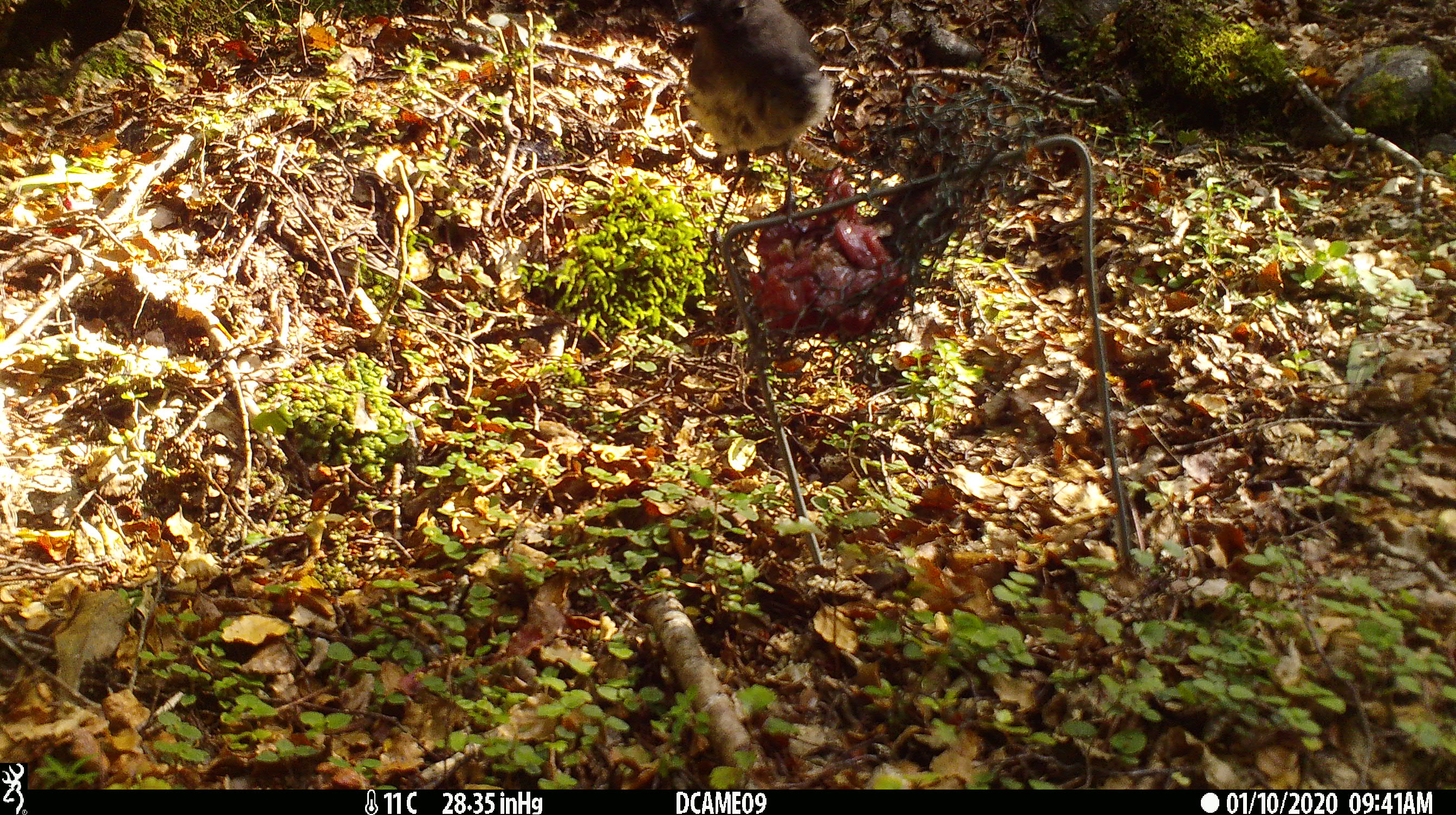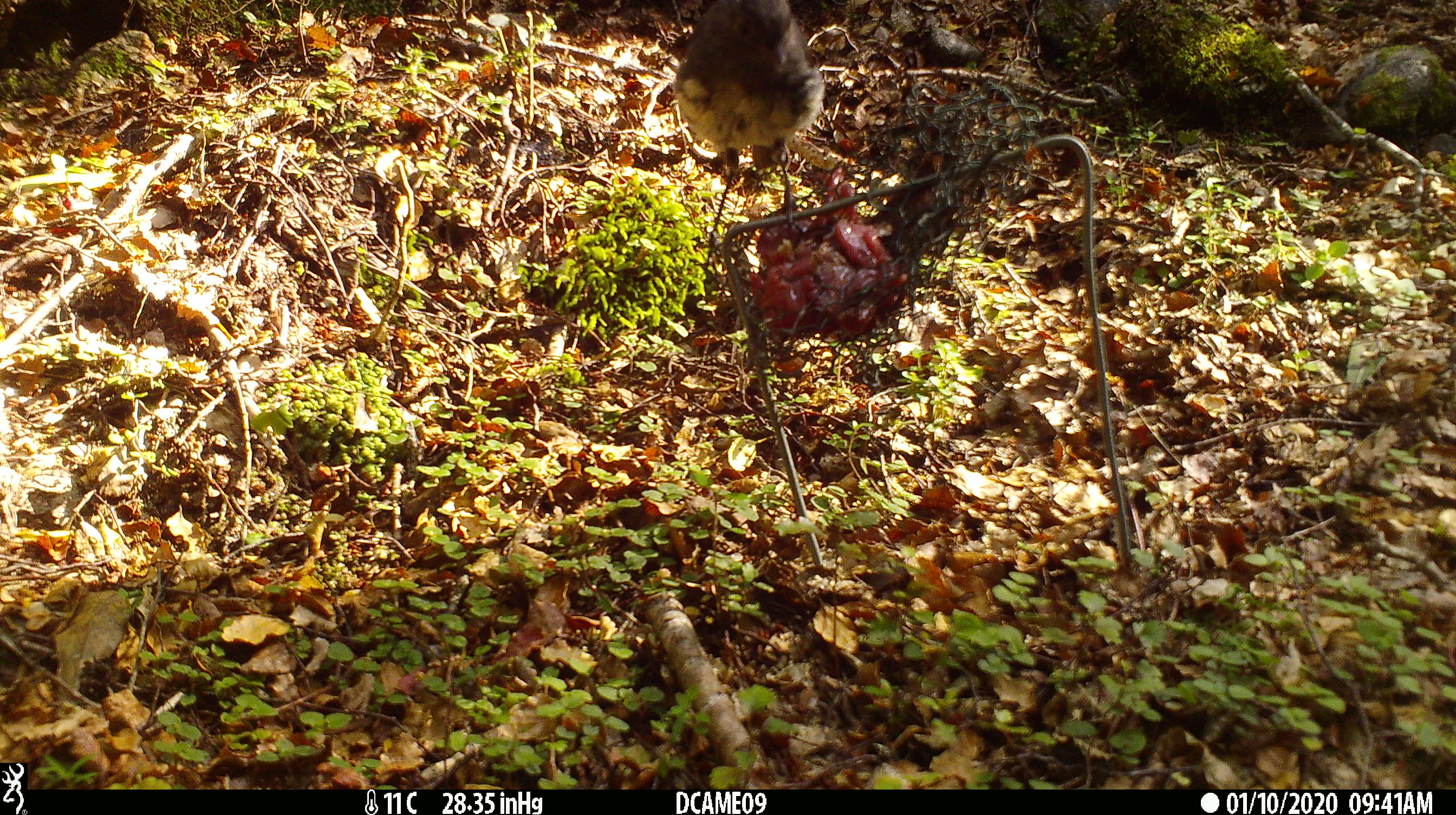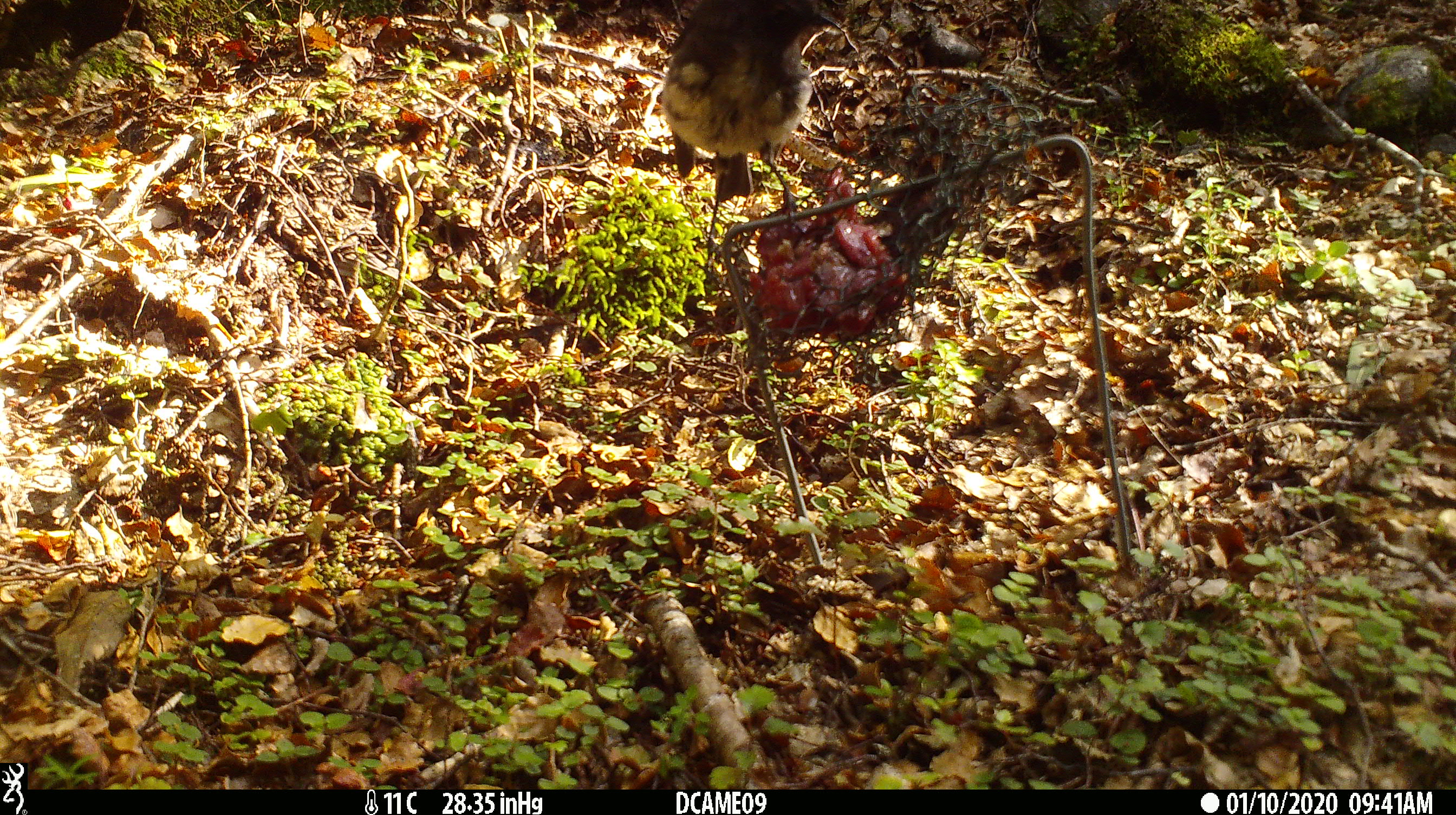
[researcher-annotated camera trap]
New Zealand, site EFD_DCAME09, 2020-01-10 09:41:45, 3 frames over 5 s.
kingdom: Animalia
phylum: Chordata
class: Aves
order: Passeriformes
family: Petroicidae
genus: Petroica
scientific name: Petroica australis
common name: new zealand robin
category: robin